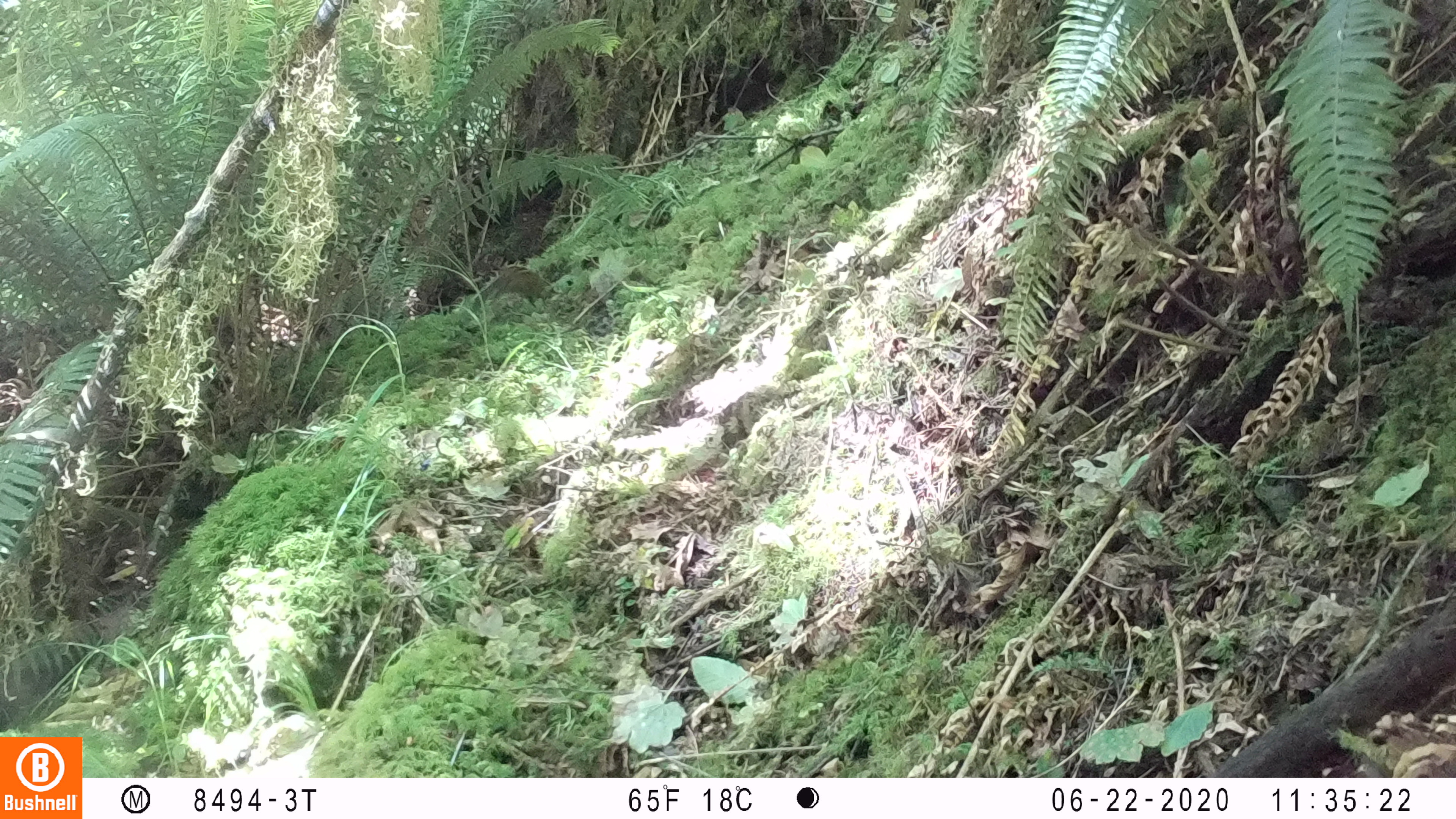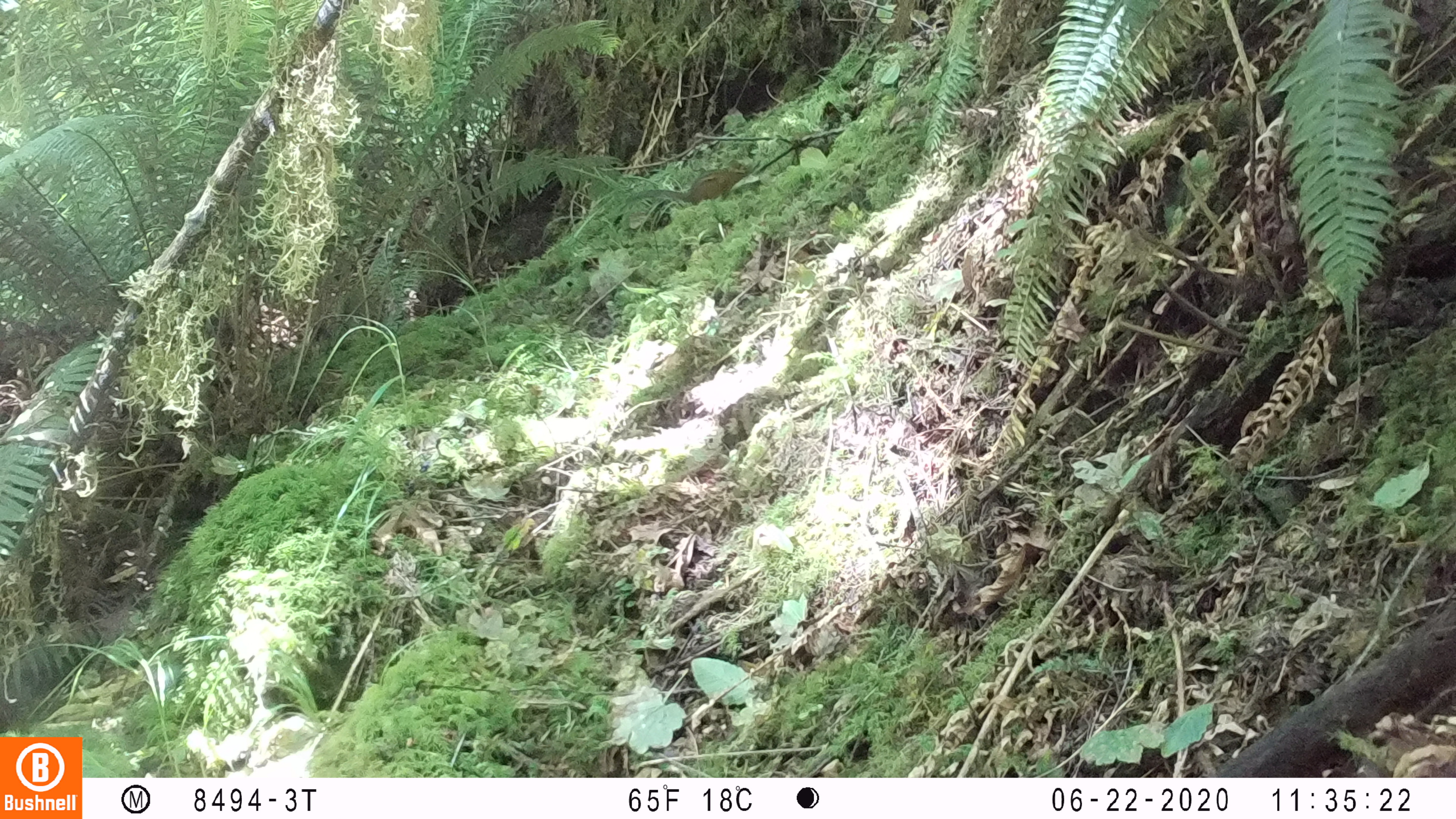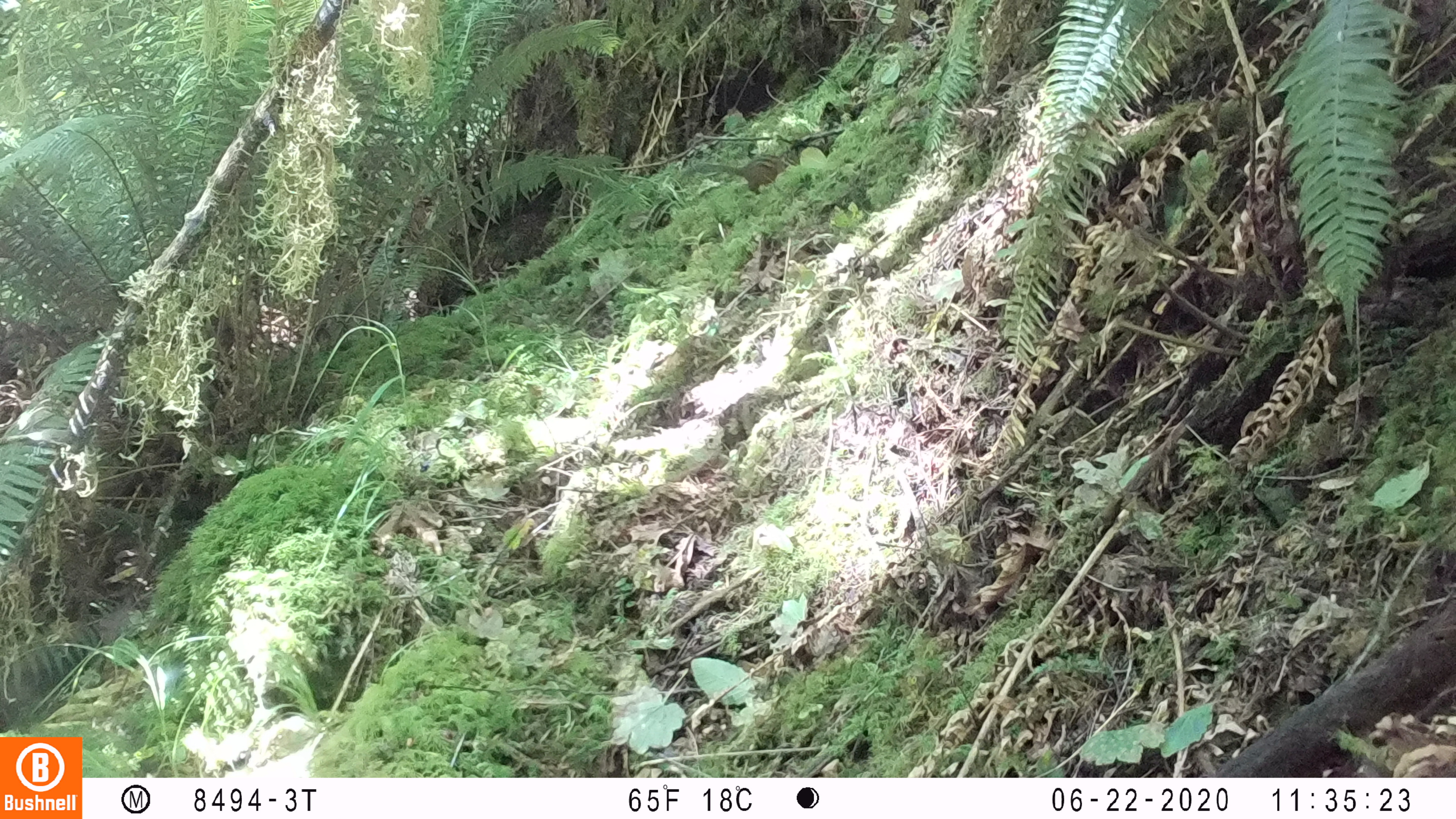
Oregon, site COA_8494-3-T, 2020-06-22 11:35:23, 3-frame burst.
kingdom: Animalia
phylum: Chordata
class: Mammalia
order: Rodentia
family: Sciuridae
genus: Neotamias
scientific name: Neotamias townsendii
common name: townsend's chipmunk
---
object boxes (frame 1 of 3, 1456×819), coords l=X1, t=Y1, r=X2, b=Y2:
townsend's chipmunk: l=468, t=261, r=554, b=315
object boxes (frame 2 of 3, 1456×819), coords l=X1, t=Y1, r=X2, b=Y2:
townsend's chipmunk: l=629, t=160, r=754, b=206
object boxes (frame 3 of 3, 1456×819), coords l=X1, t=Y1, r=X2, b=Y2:
townsend's chipmunk: l=678, t=141, r=803, b=196